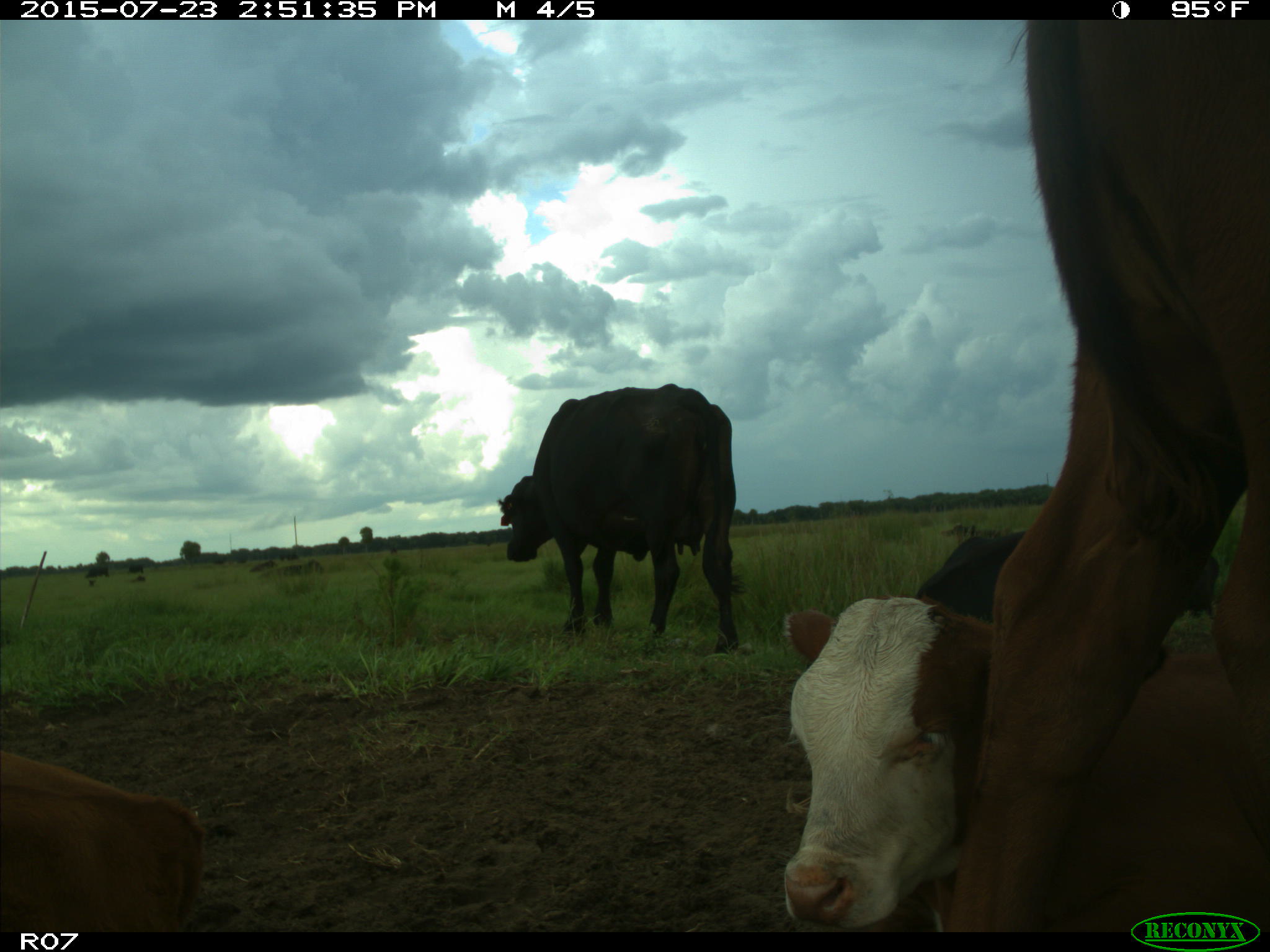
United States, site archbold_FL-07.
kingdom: Animalia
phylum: Chordata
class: Mammalia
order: Artiodactyla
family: Bovidae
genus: Bos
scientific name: Bos taurus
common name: domestic cow